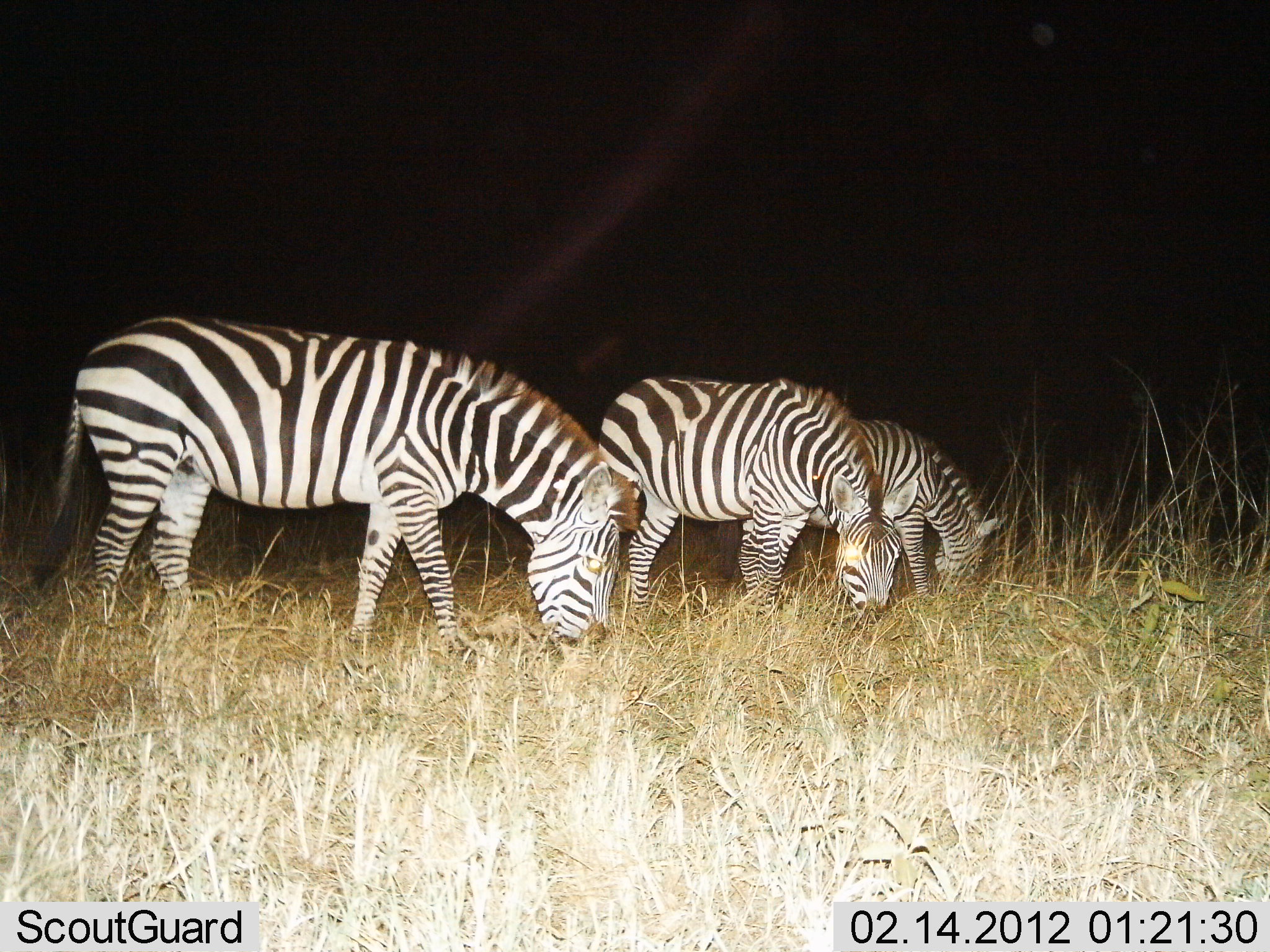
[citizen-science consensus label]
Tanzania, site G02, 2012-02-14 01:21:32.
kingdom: Animalia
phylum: Chordata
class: Mammalia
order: Perissodactyla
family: Equidae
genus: Equus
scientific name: Equus quagga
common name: plains zebra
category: zebra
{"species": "zebra (plains zebra) (Equus quagga)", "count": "3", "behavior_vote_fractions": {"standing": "15%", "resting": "0%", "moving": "0%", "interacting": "0%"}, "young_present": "0%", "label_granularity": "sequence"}